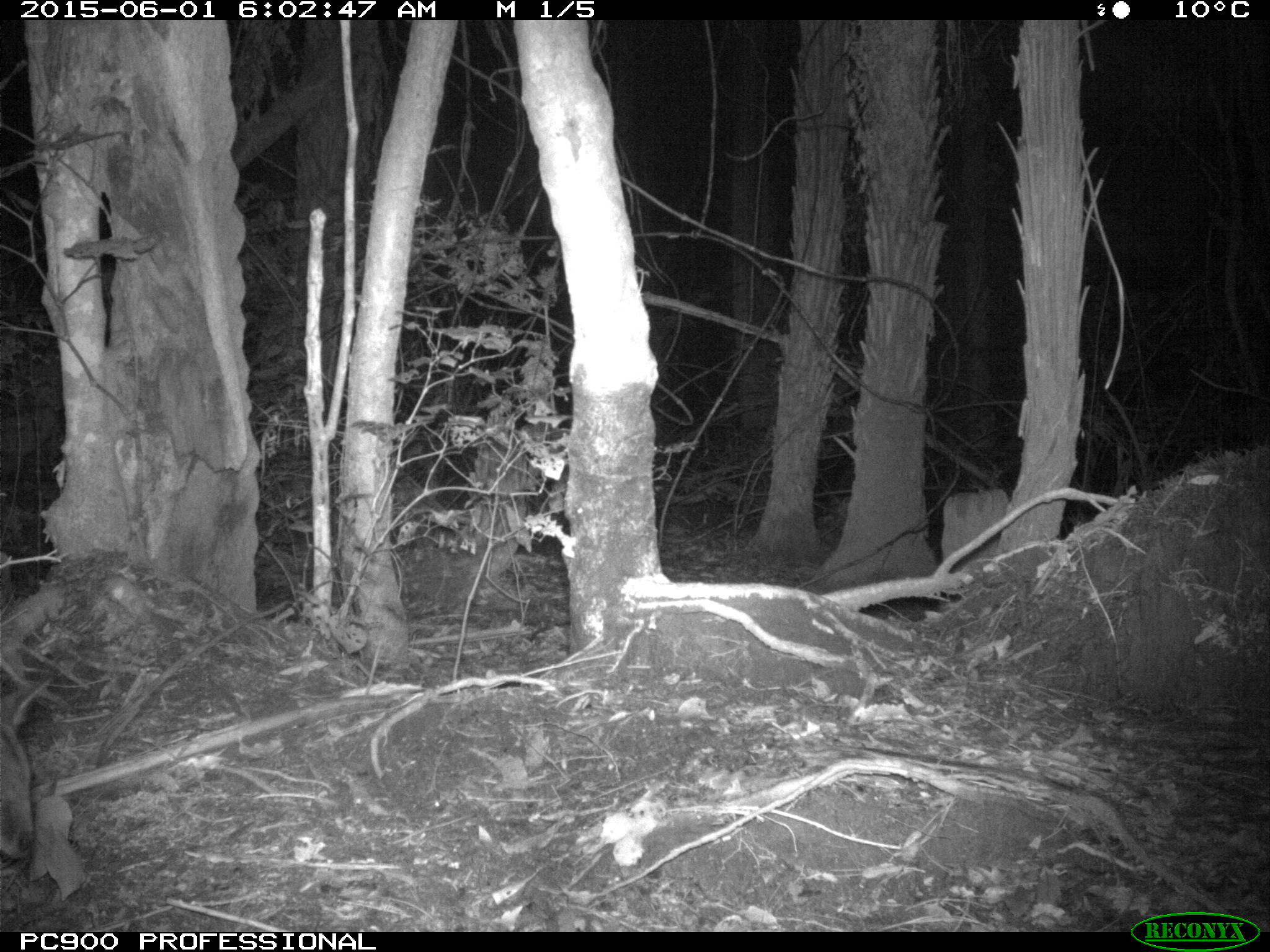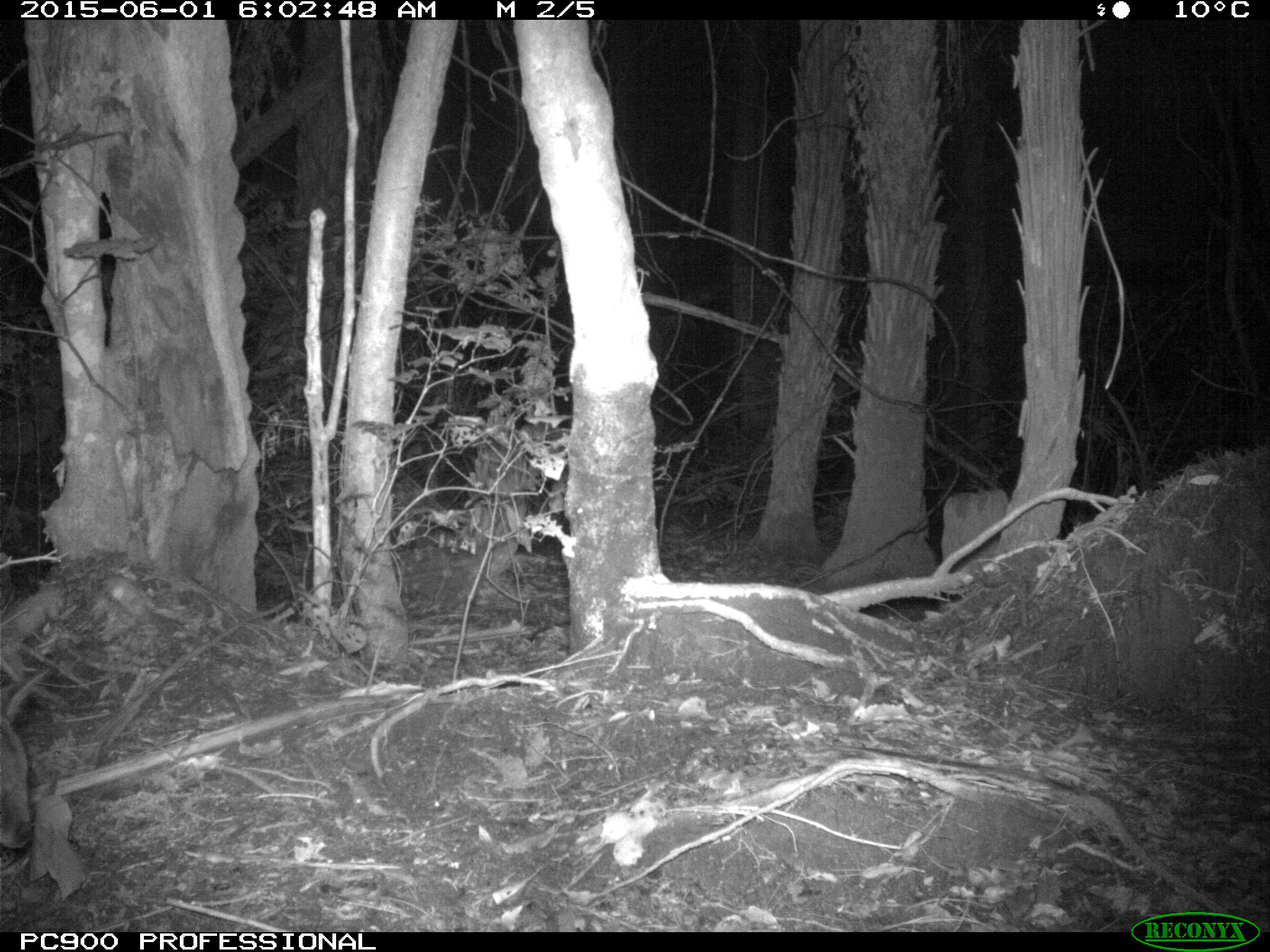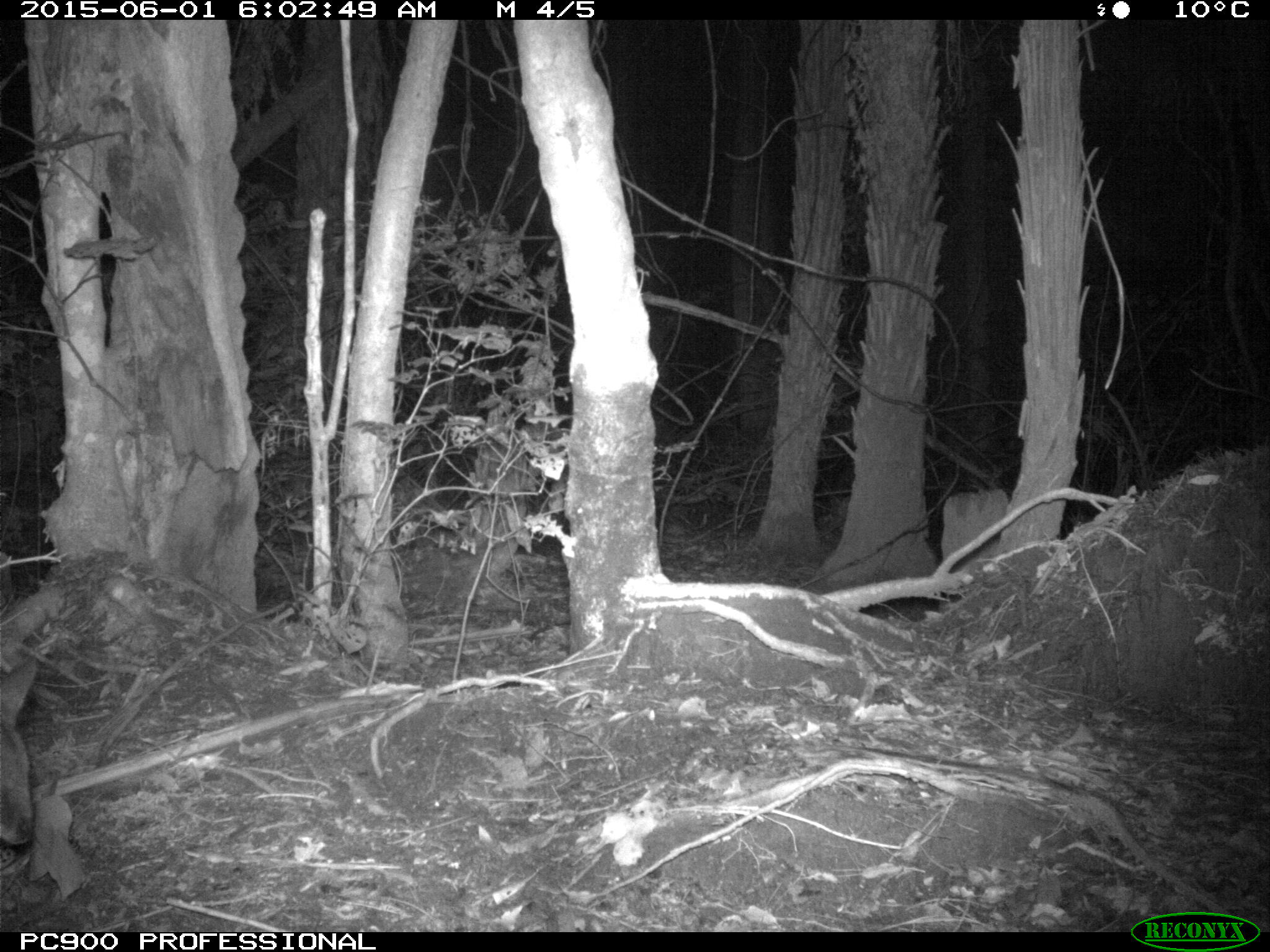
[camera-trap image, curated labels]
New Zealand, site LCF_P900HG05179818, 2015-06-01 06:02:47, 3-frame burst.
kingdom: Animalia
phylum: Chordata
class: Mammalia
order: Diprotodontia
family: Macropodidae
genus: Notamacropus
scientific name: Notamacropus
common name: wallaby